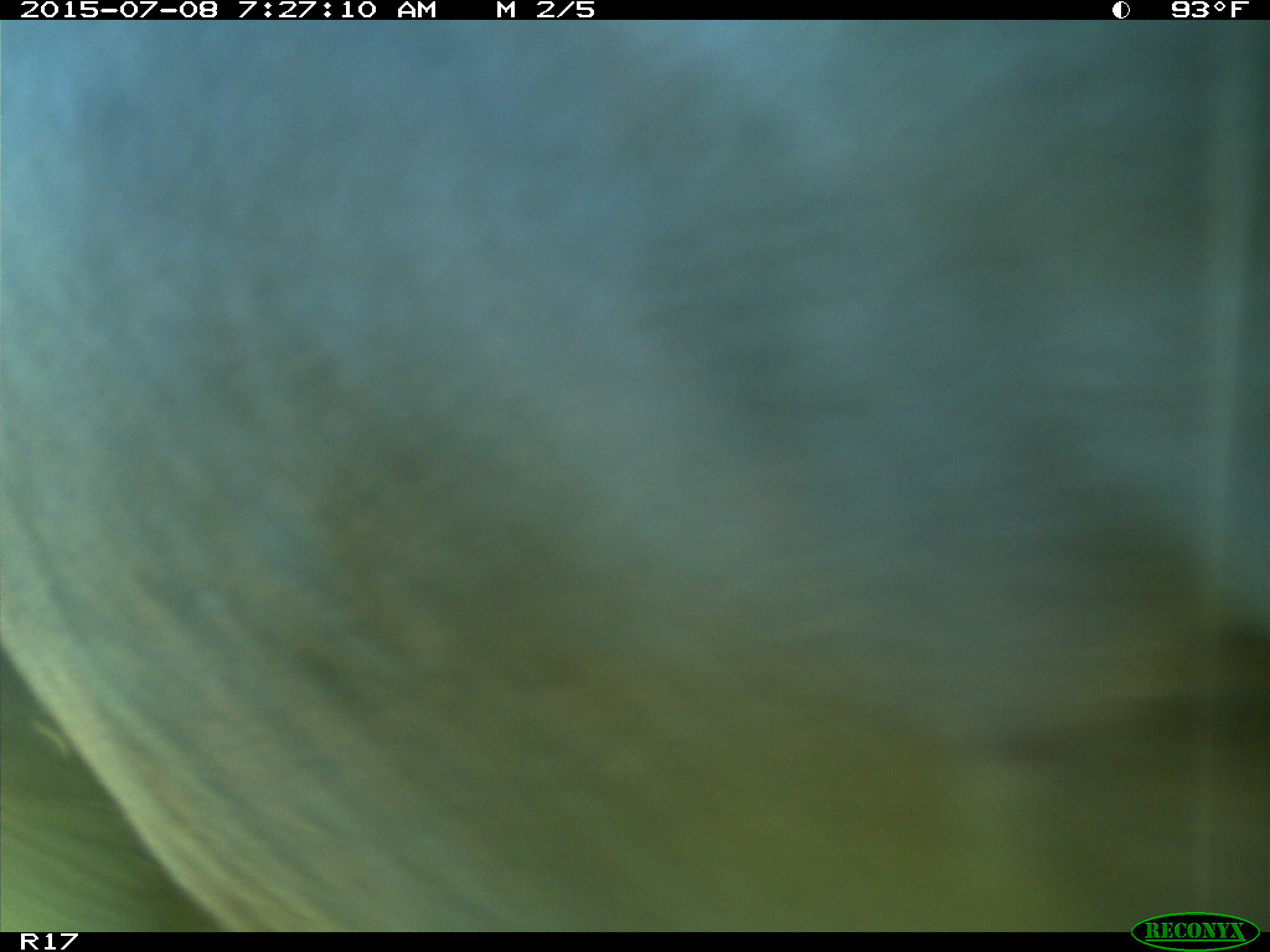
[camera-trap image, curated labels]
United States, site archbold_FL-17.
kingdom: Animalia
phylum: Chordata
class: Mammalia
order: Artiodactyla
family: Bovidae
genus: Bos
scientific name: Bos taurus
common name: domestic cow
Bos taurus (domestic cow).